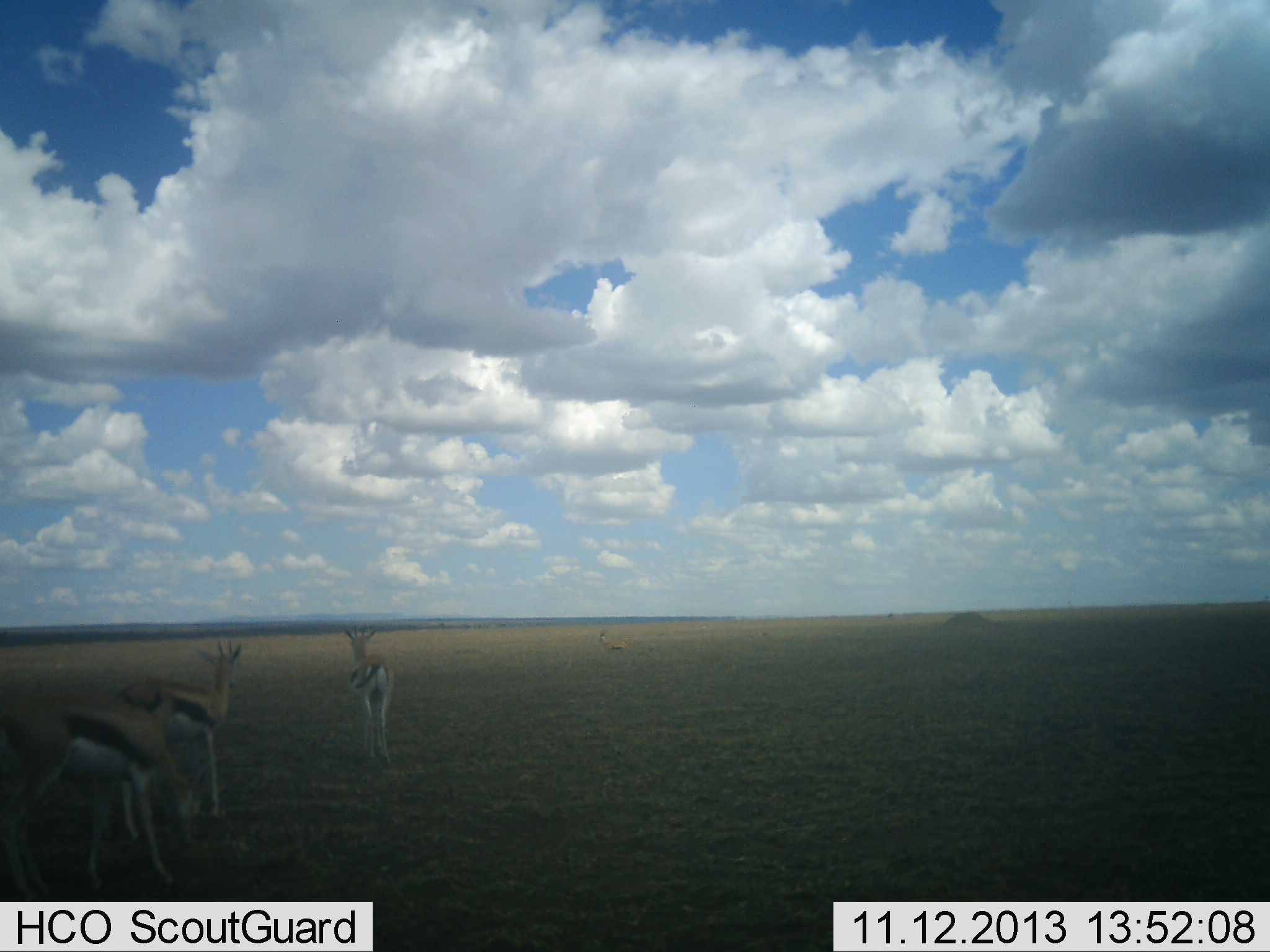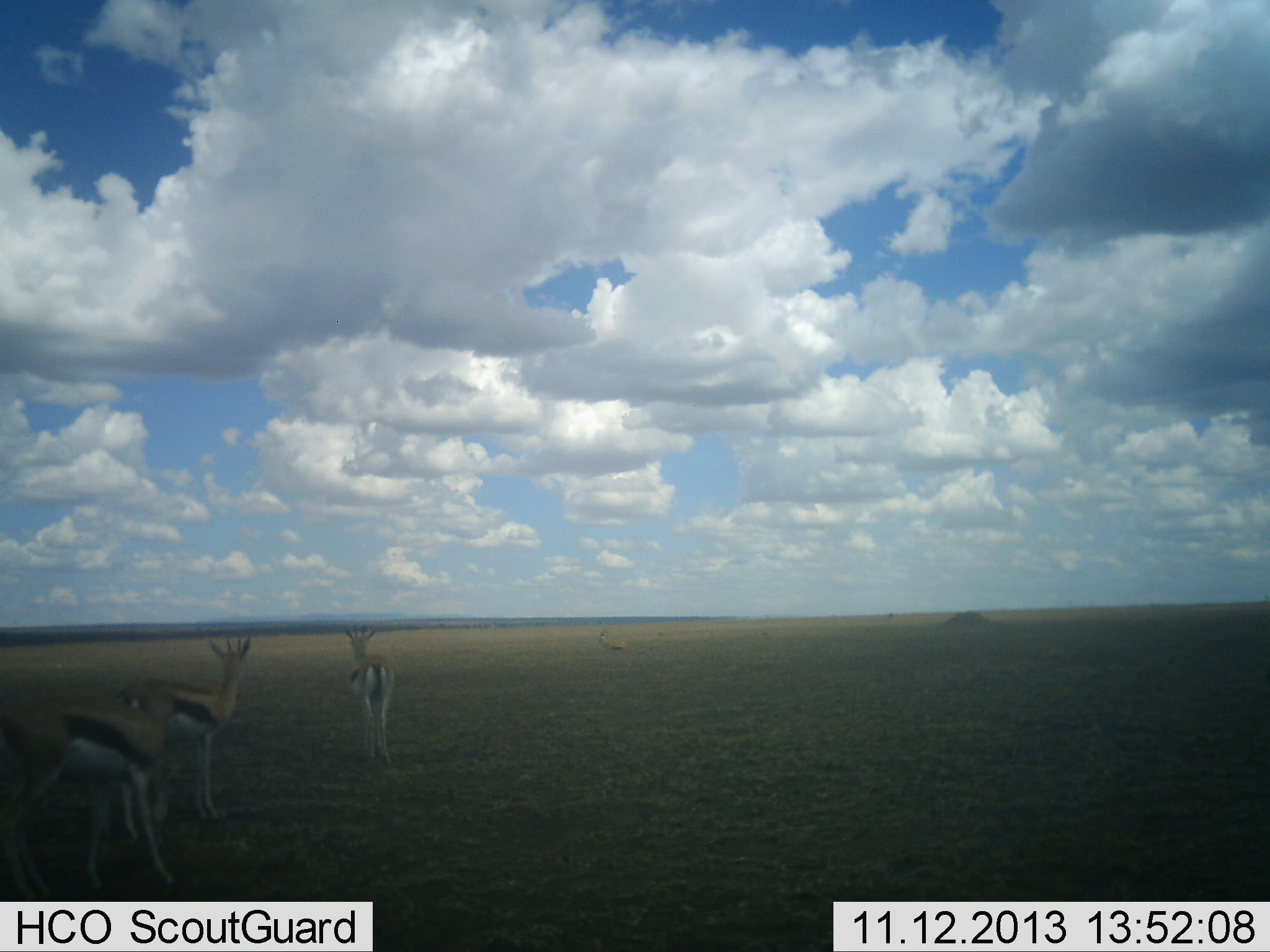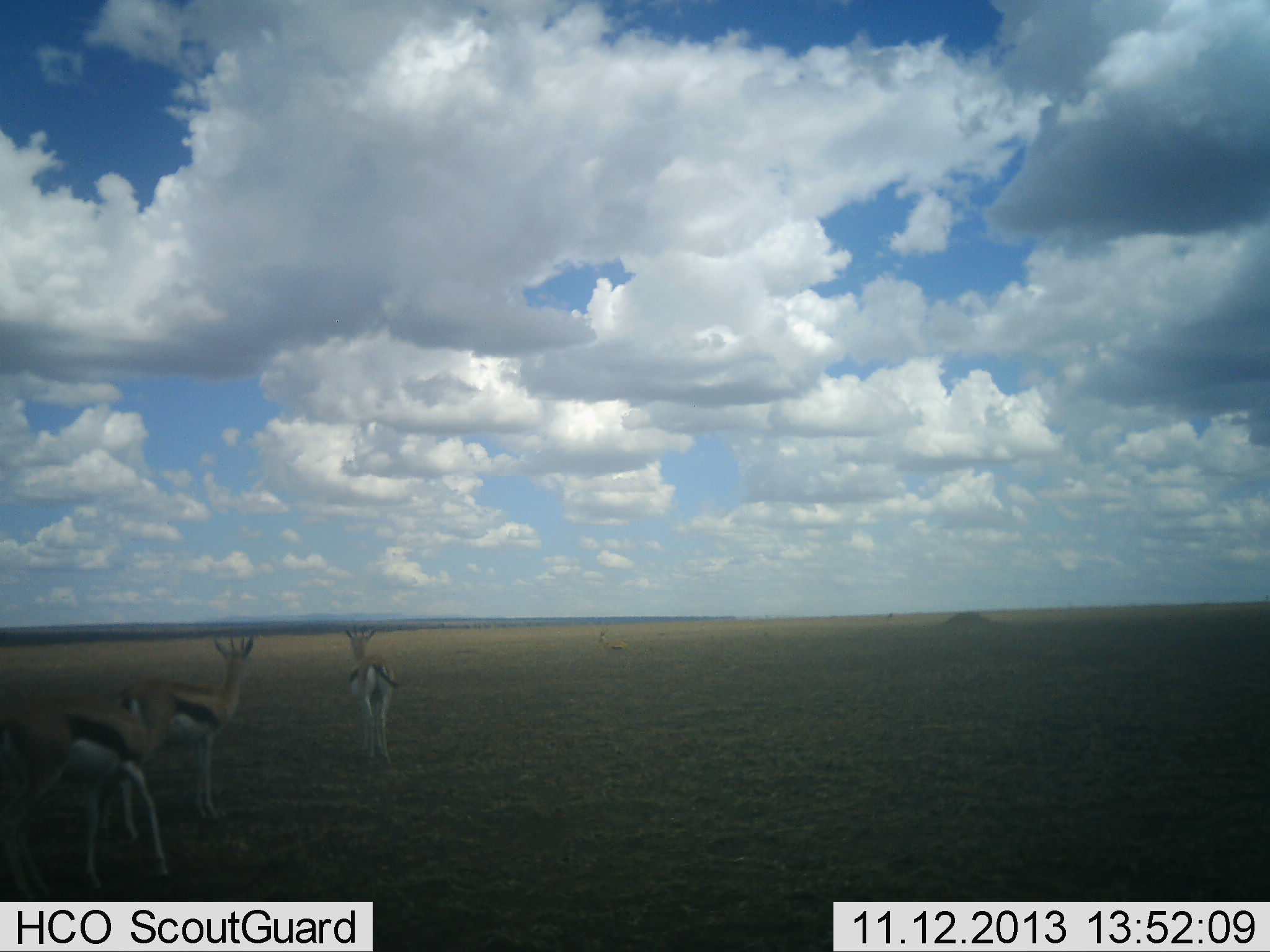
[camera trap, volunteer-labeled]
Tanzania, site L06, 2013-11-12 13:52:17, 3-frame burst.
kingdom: Animalia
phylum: Chordata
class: Mammalia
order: Artiodactyla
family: Bovidae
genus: Eudorcas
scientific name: Eudorcas thomsonii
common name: thomson's gazelle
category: gazellethomsons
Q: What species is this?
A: Gazellethomsons (thomson's gazelle) (Eudorcas thomsonii).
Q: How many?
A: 3.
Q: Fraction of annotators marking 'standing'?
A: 100%.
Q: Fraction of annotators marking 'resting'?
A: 0%.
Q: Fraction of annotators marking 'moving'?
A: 0%.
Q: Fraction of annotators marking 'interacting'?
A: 0%.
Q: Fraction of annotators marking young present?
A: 0%.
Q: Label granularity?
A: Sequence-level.